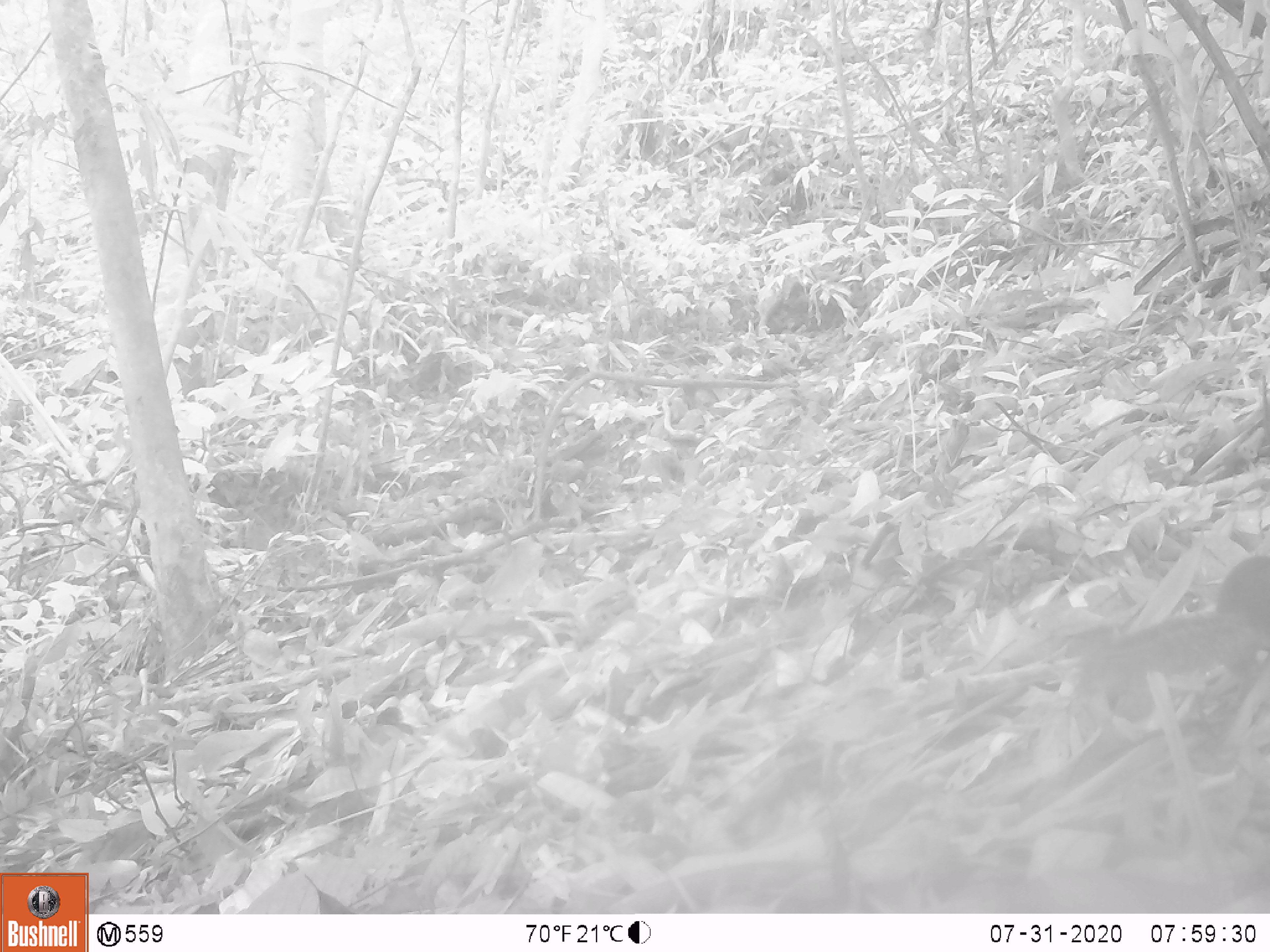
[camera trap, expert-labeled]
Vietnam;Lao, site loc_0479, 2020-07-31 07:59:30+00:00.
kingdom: Animalia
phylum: Chordata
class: Mammalia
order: Rodentia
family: Sciuridae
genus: Dremomys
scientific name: Dremomys rufigenis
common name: red-cheeked squirrel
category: red cheeked squirrel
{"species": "red cheeked squirrel (red-cheeked squirrel) (Dremomys rufigenis)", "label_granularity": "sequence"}